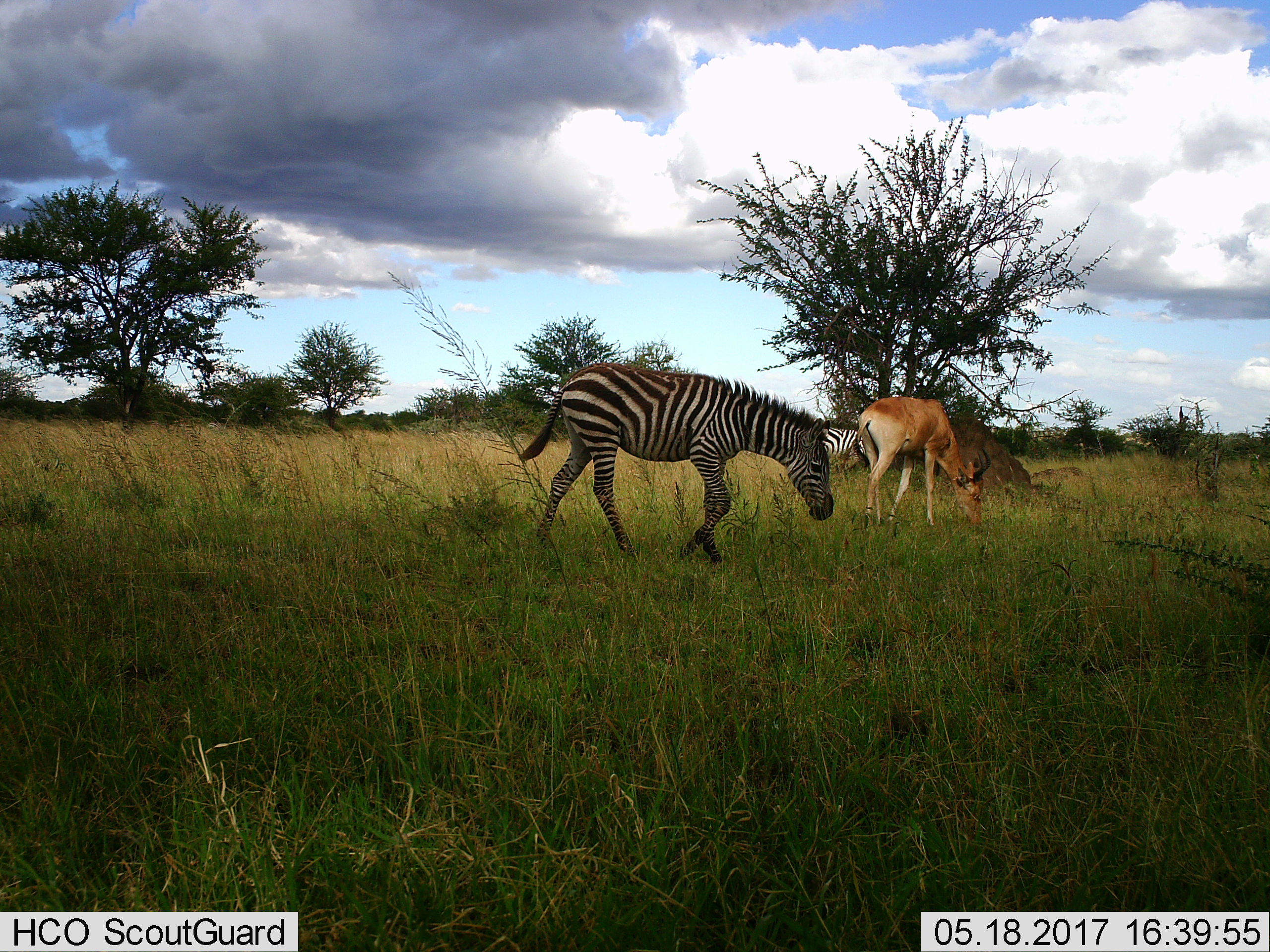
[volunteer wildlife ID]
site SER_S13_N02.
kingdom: Animalia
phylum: Chordata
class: Mammalia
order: Artiodactyla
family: Bovidae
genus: Alcelaphus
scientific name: Alcelaphus buselaphus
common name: hartebeest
Hartebeest (Alcelaphus buselaphus), count 1. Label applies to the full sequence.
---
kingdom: Animalia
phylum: Chordata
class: Mammalia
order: Perissodactyla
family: Equidae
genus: Equus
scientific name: Equus quagga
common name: plains zebra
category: zebraplains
Zebraplains (plains zebra) (Equus quagga), count 2. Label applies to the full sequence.